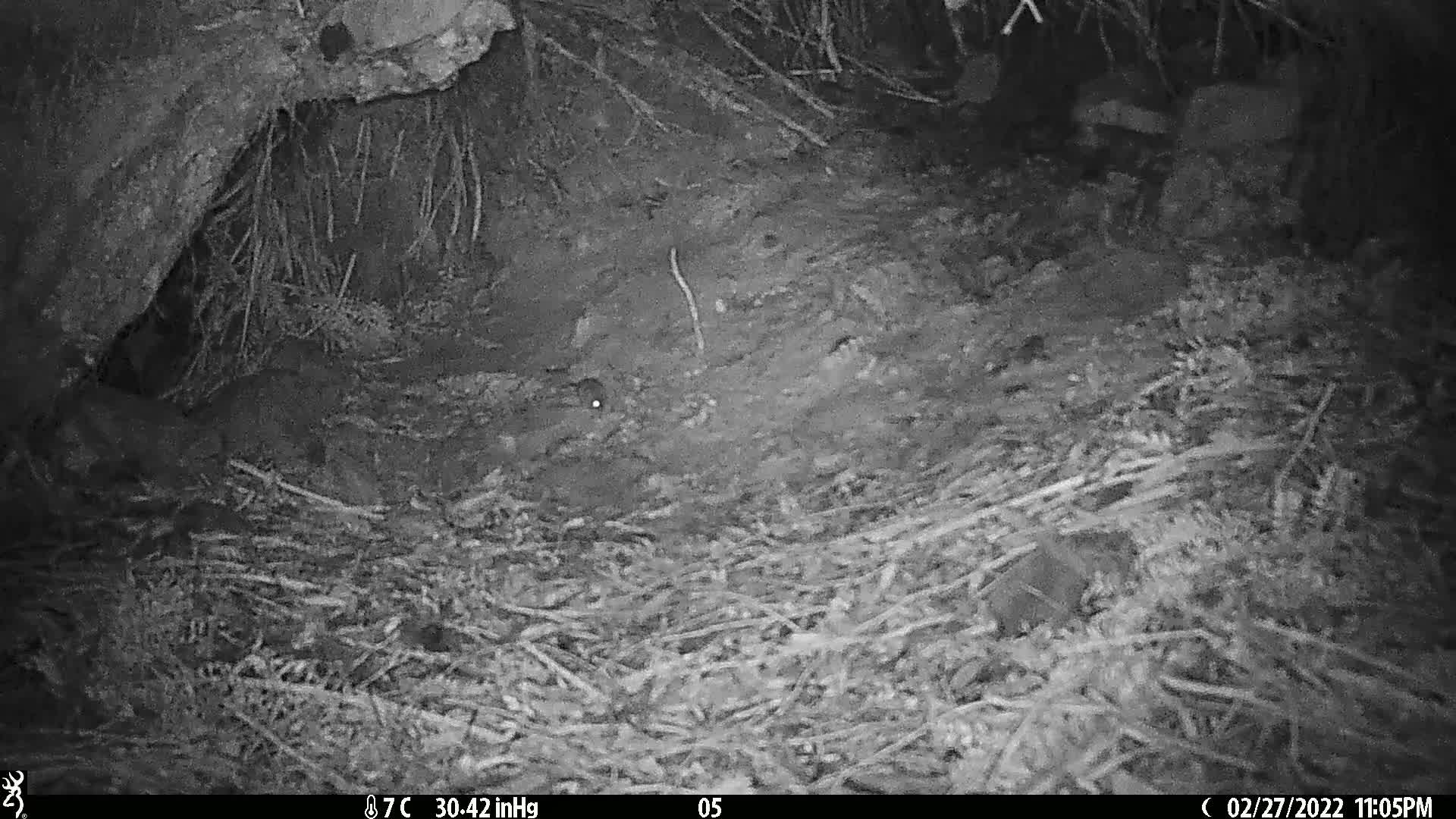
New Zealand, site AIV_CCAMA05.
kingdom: Animalia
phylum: Chordata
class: Mammalia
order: Rodentia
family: Muridae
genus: Mus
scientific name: Mus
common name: mouse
Mouse (Mus).